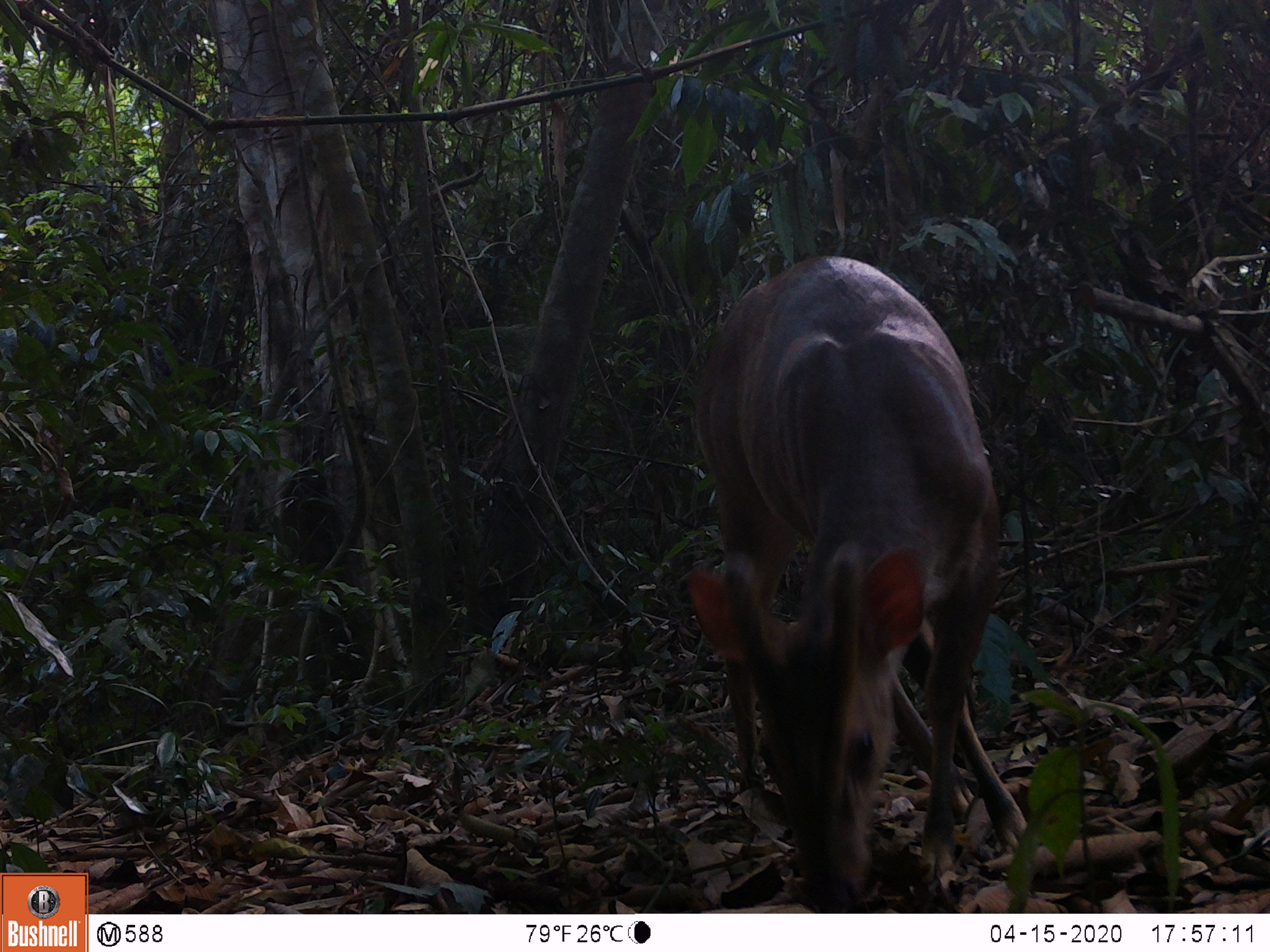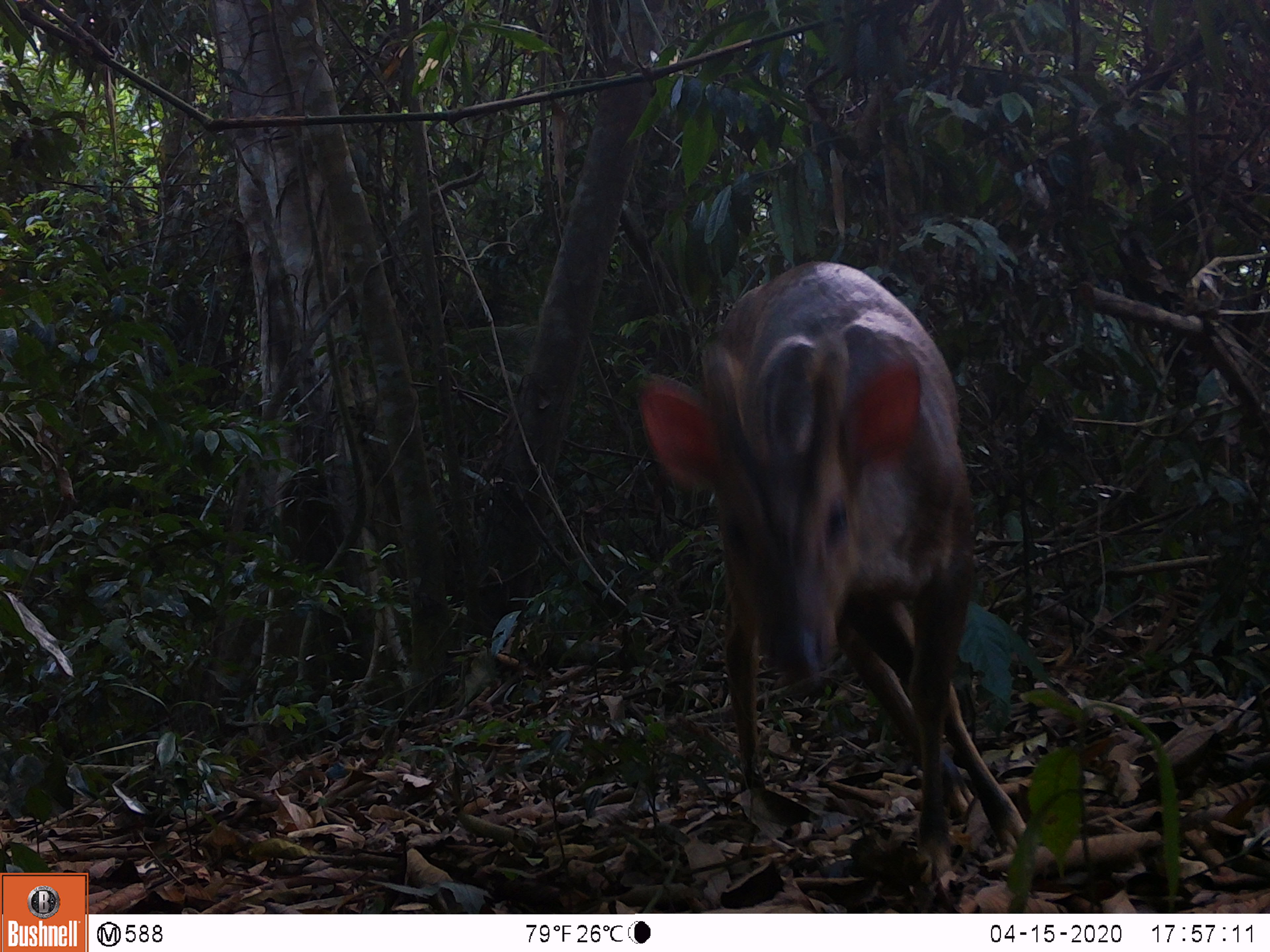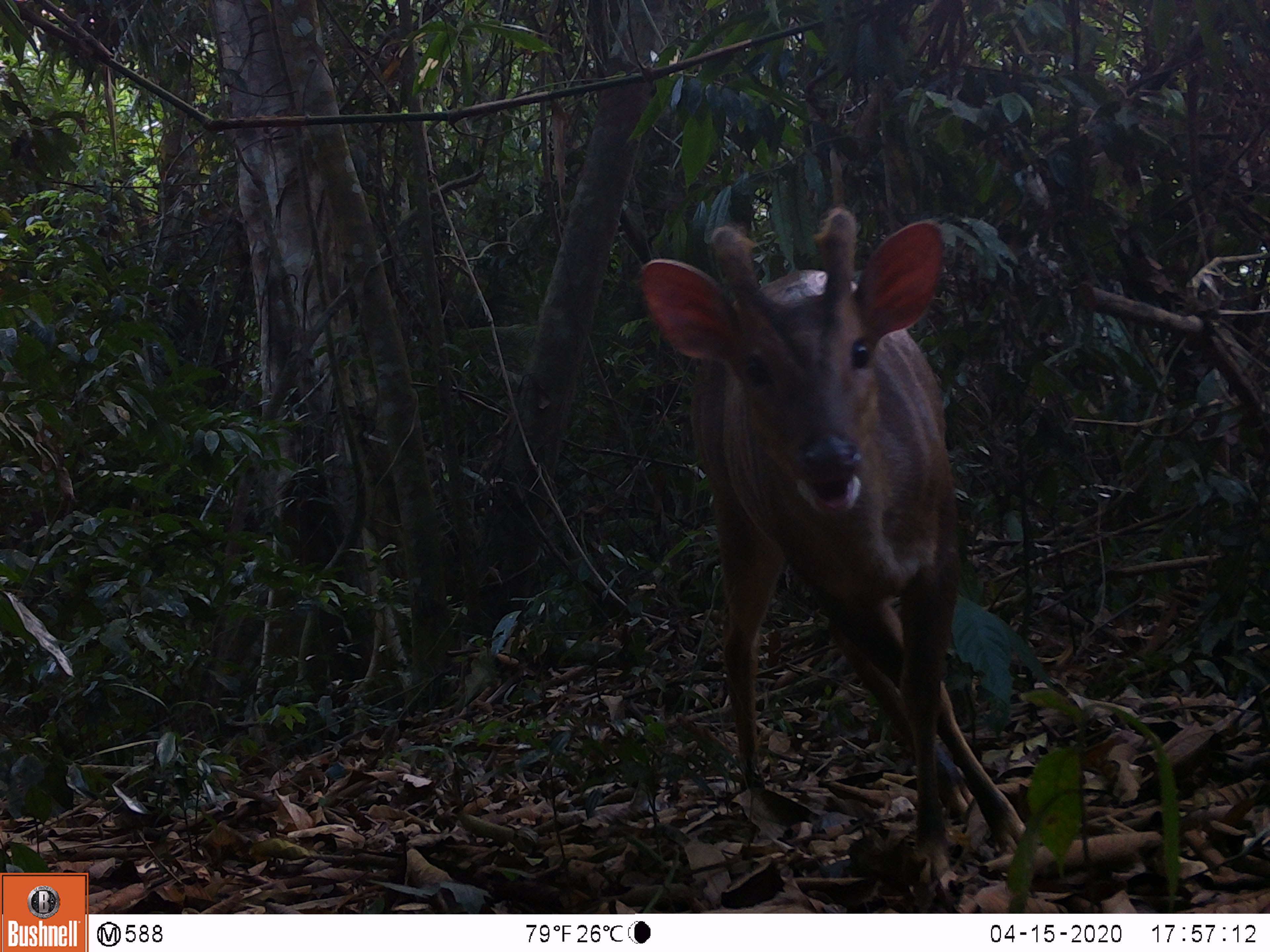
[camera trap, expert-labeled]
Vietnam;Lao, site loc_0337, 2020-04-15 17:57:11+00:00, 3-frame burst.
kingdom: Animalia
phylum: Chordata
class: Mammalia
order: Artiodactyla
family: Cervidae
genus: Muntiacus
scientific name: Muntiacus vuquangensis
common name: large-antlered muntjac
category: large antlered muntjac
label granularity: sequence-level